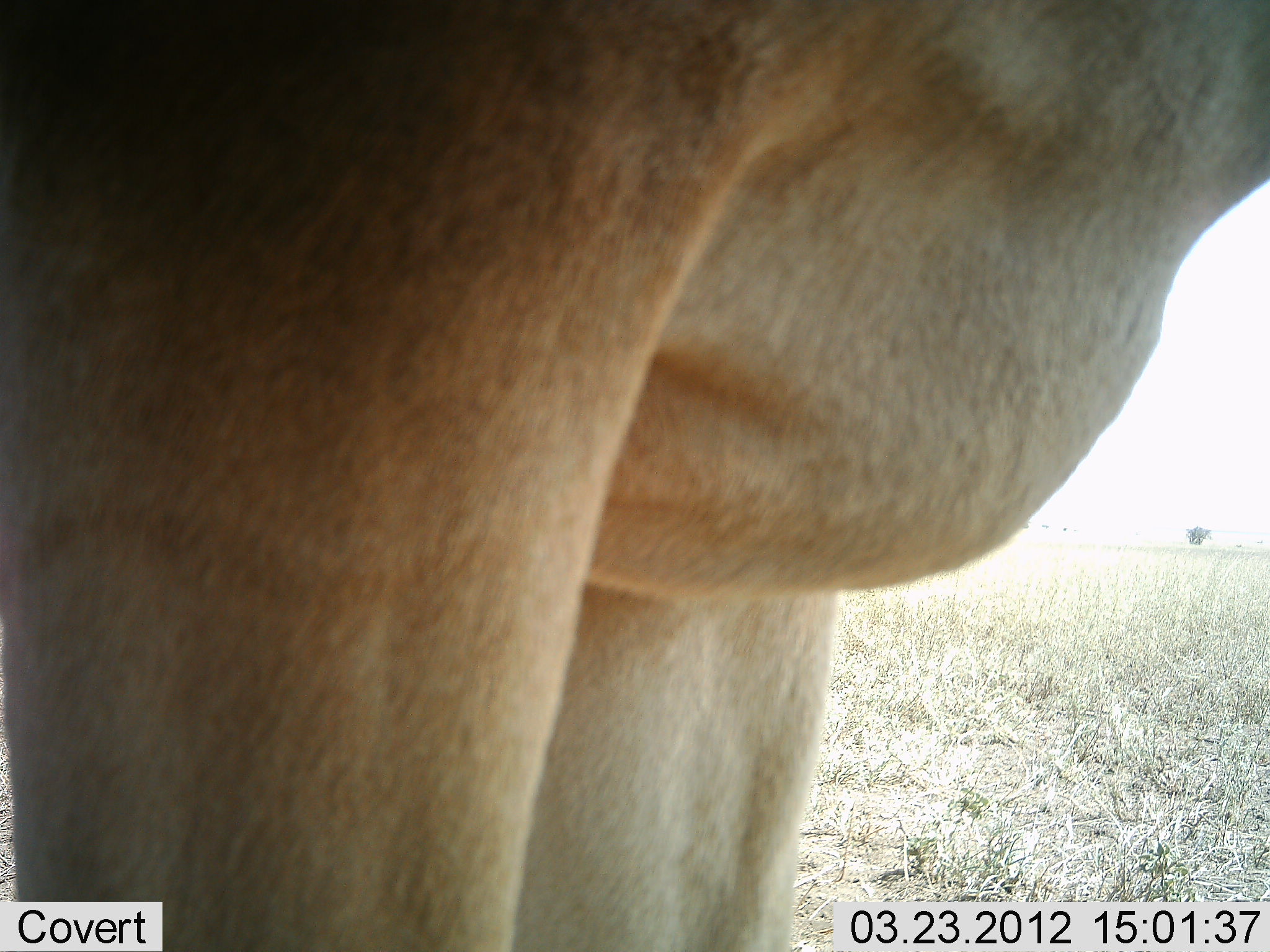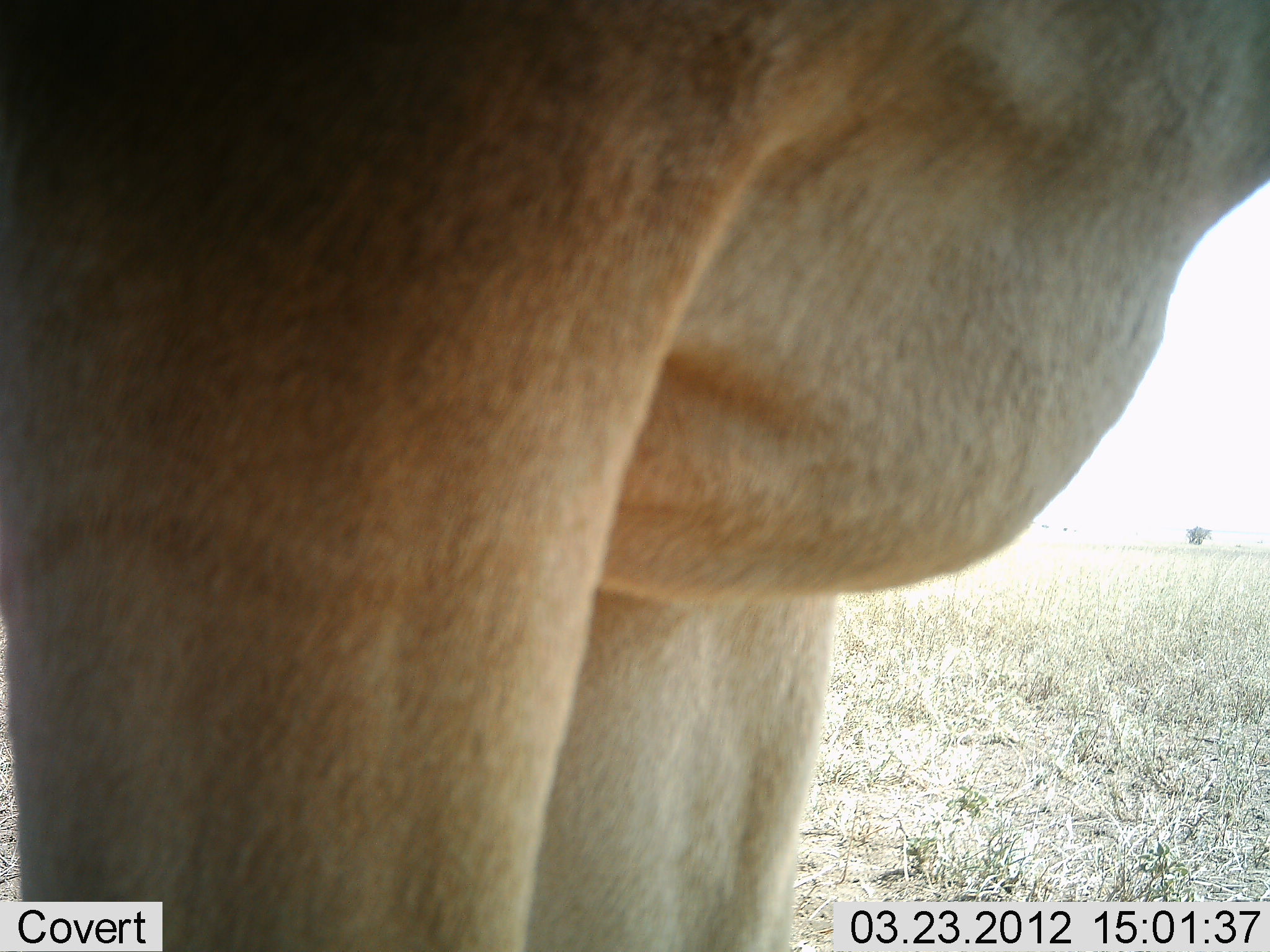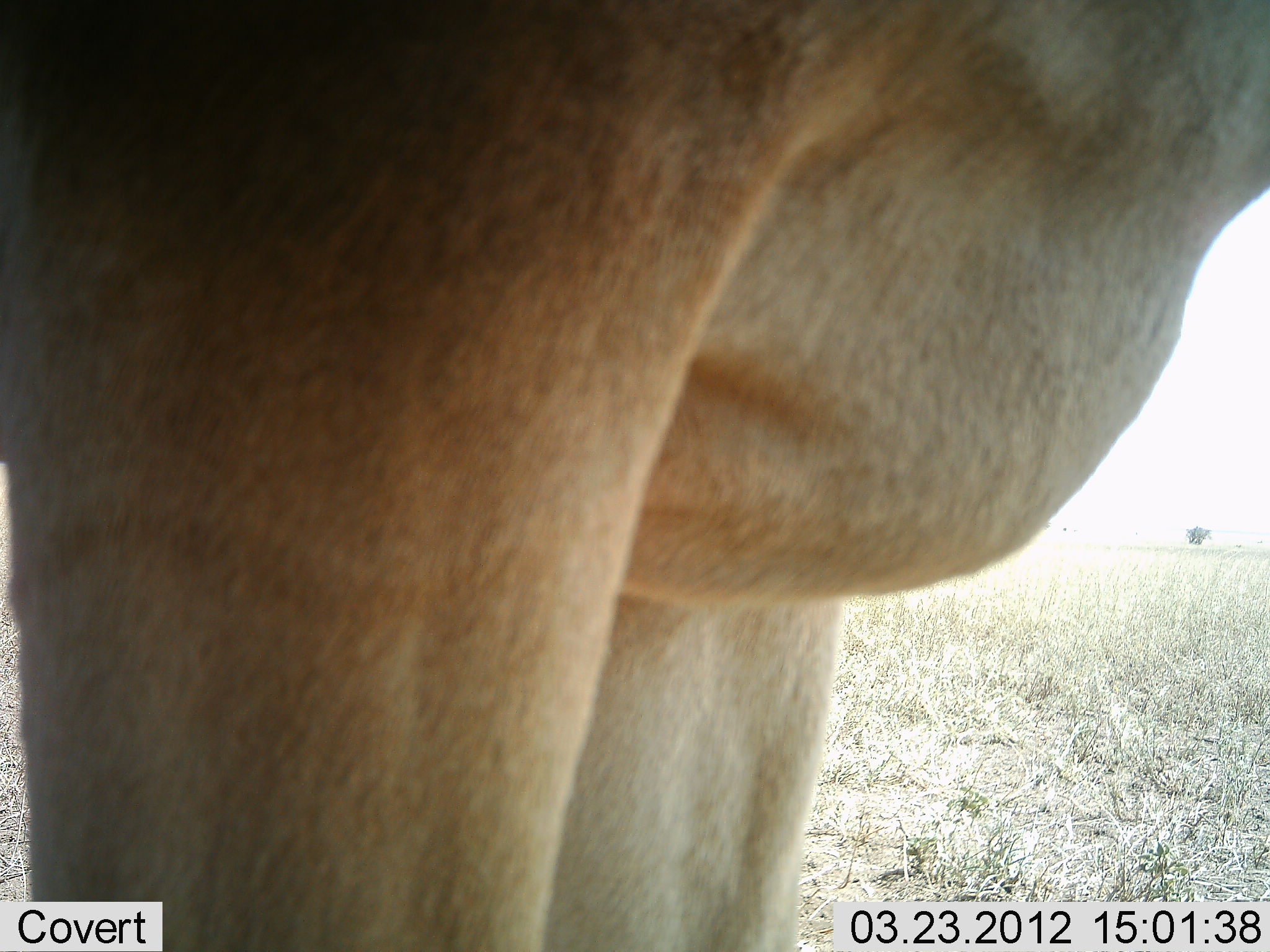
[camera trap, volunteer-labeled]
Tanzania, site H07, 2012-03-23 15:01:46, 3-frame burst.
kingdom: Animalia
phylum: Chordata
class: Mammalia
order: Artiodactyla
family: Bovidae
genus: Alcelaphus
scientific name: Alcelaphus buselaphus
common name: hartebeest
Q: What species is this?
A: Hartebeest (Alcelaphus buselaphus).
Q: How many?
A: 1.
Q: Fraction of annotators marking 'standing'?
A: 100%.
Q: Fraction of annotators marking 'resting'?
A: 0%.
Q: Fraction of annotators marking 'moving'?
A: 0%.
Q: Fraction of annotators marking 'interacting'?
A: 0%.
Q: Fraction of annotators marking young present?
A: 0%.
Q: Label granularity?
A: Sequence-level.